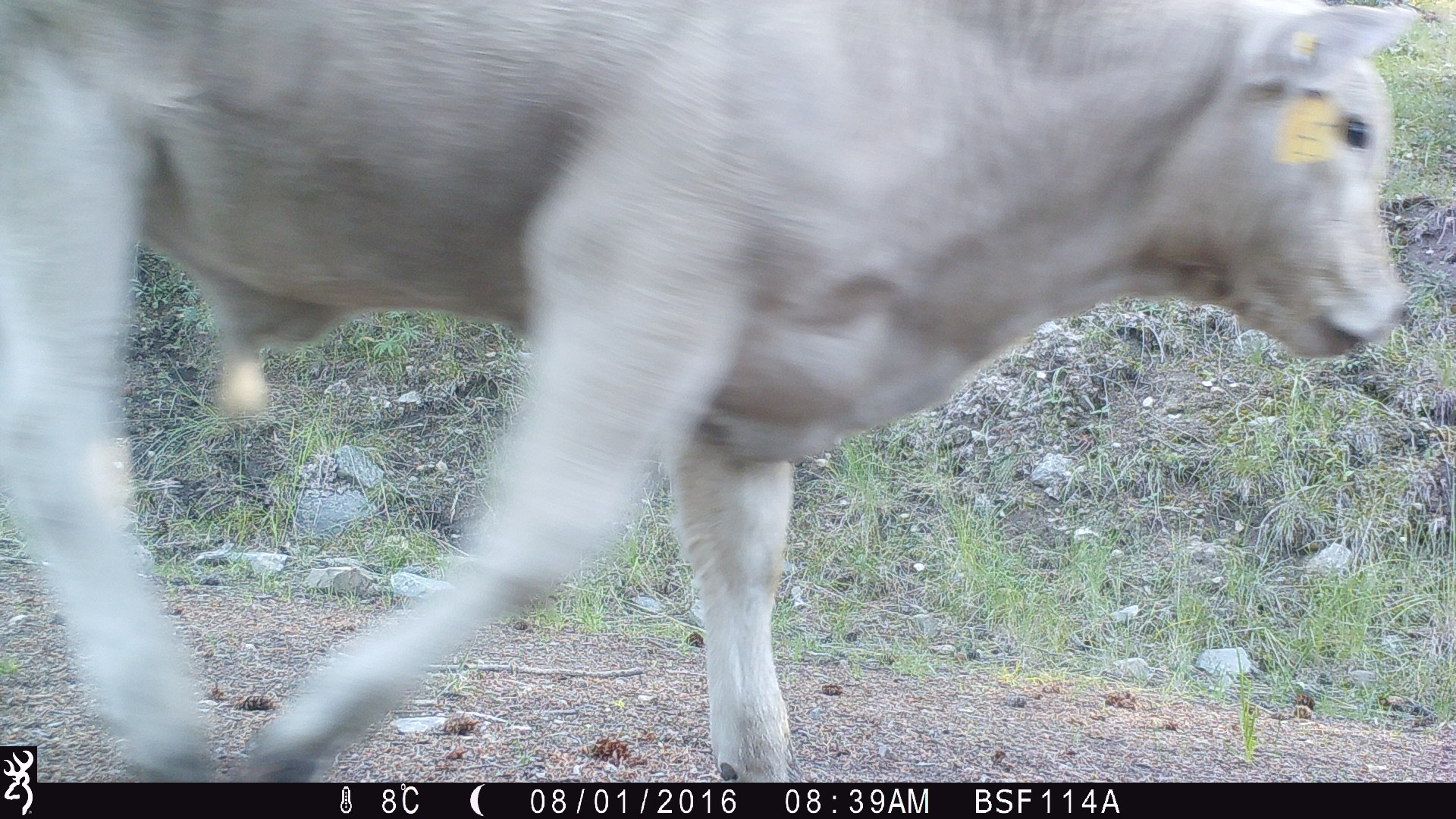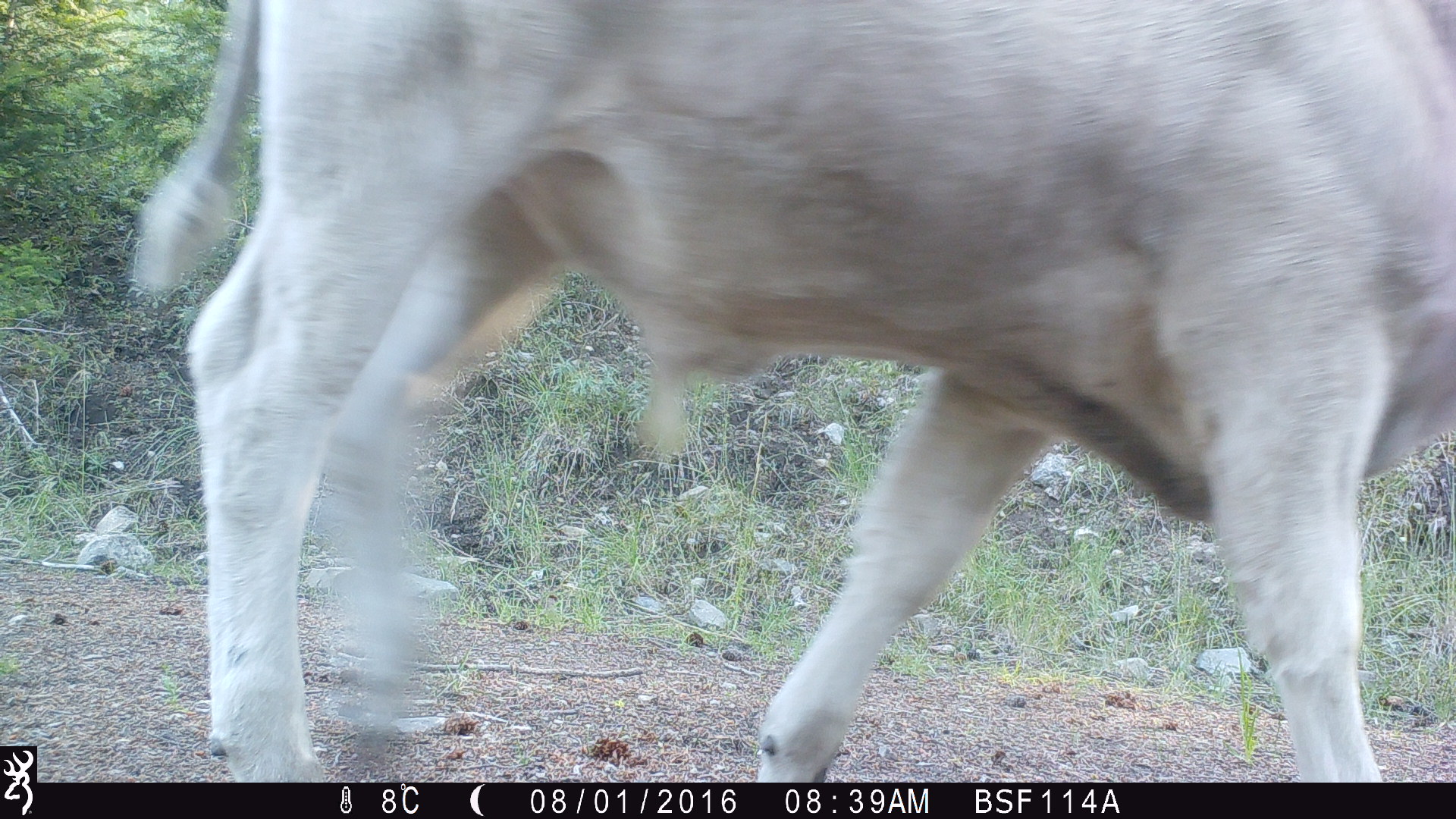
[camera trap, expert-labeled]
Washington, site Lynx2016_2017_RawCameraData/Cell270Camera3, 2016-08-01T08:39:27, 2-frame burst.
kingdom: Animalia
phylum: Chordata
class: Mammalia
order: Artiodactyla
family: Bovidae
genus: Bos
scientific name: Bos taurus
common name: domestic cattle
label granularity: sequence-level